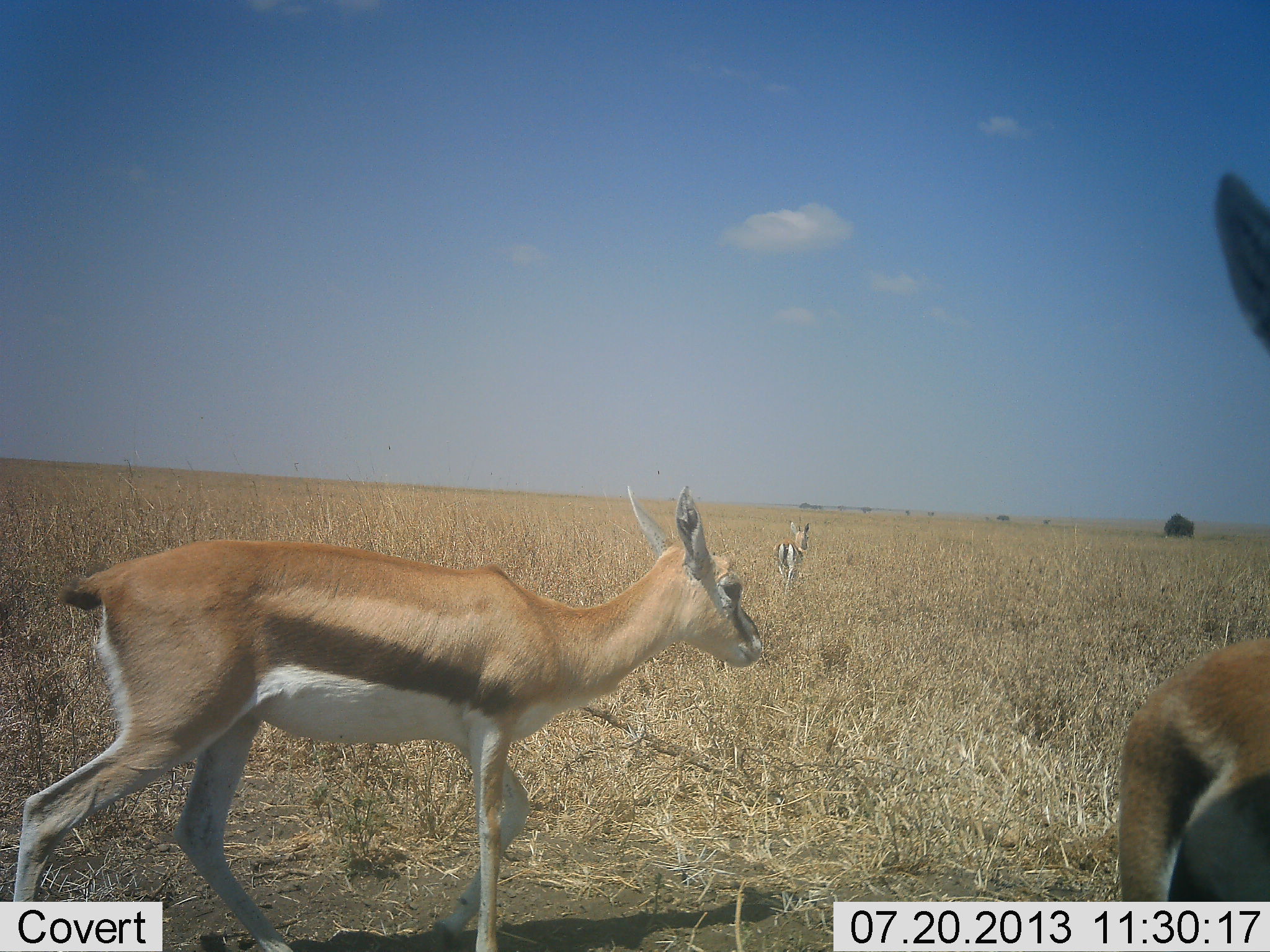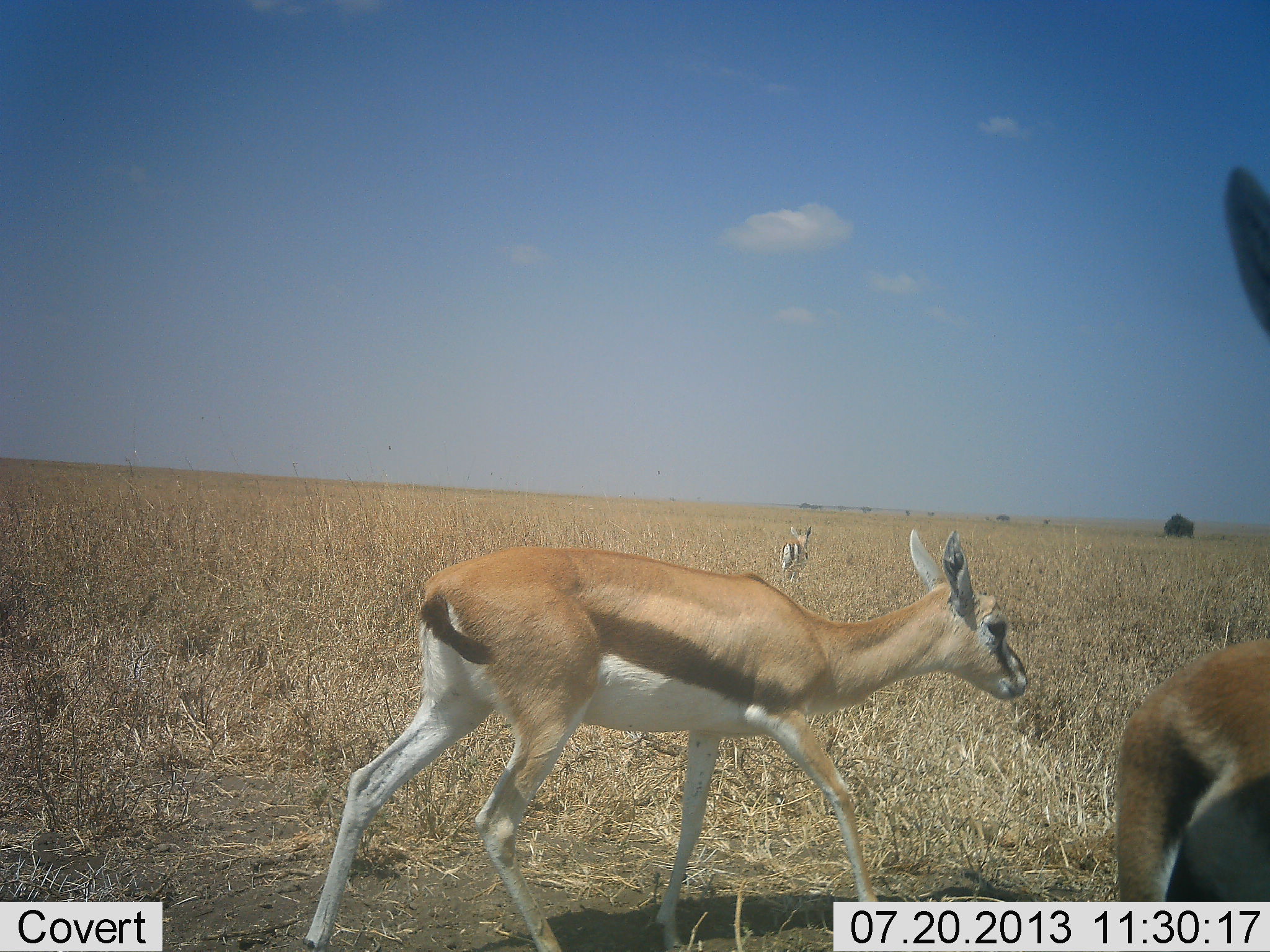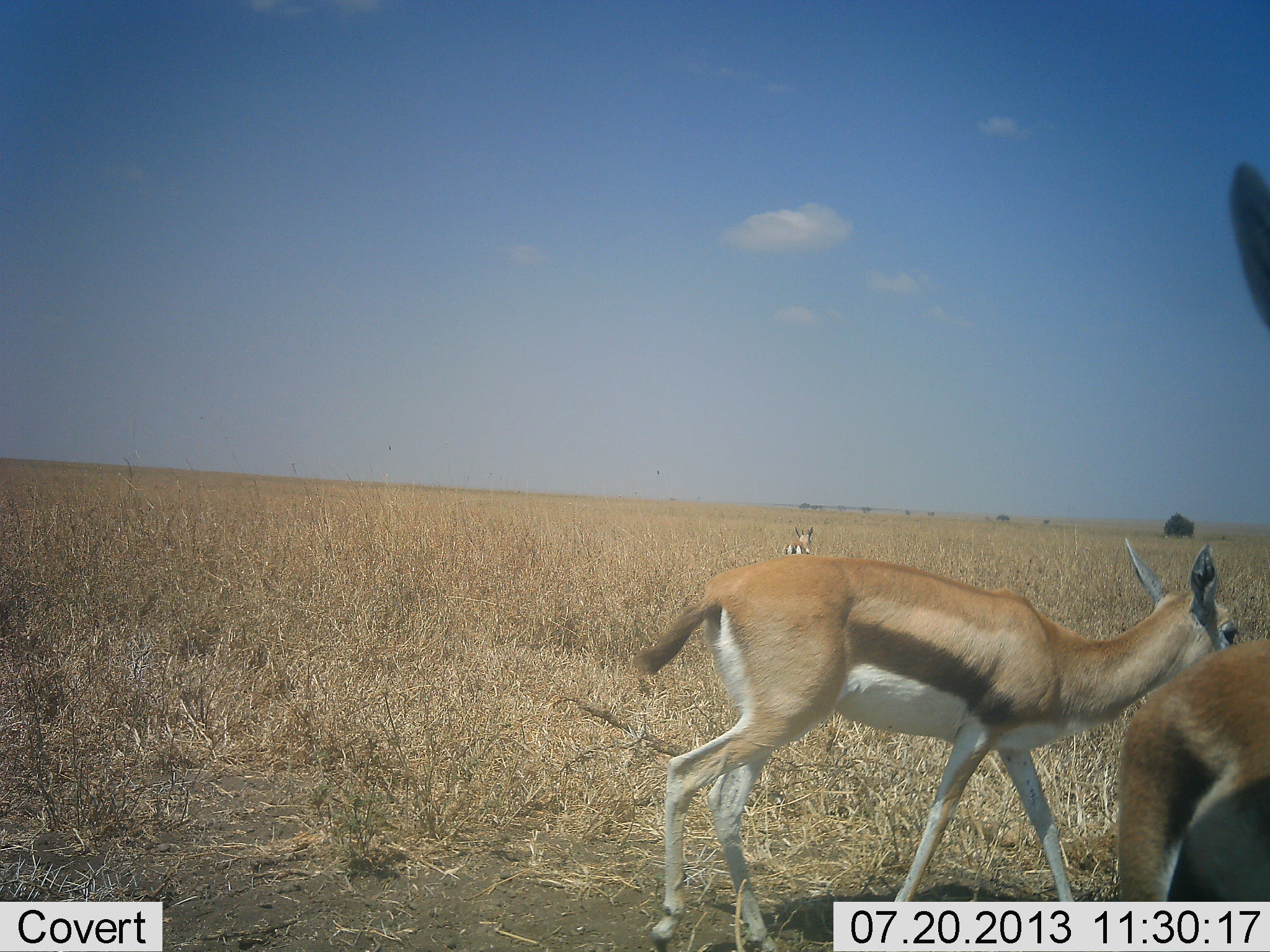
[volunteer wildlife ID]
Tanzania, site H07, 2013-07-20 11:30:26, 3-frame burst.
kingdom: Animalia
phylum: Chordata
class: Mammalia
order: Artiodactyla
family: Bovidae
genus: Eudorcas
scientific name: Eudorcas thomsonii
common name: thomson's gazelle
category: gazellethomsons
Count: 3.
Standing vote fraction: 45%.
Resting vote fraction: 0%.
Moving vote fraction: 95%.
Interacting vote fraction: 5%.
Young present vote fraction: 9%.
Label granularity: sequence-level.